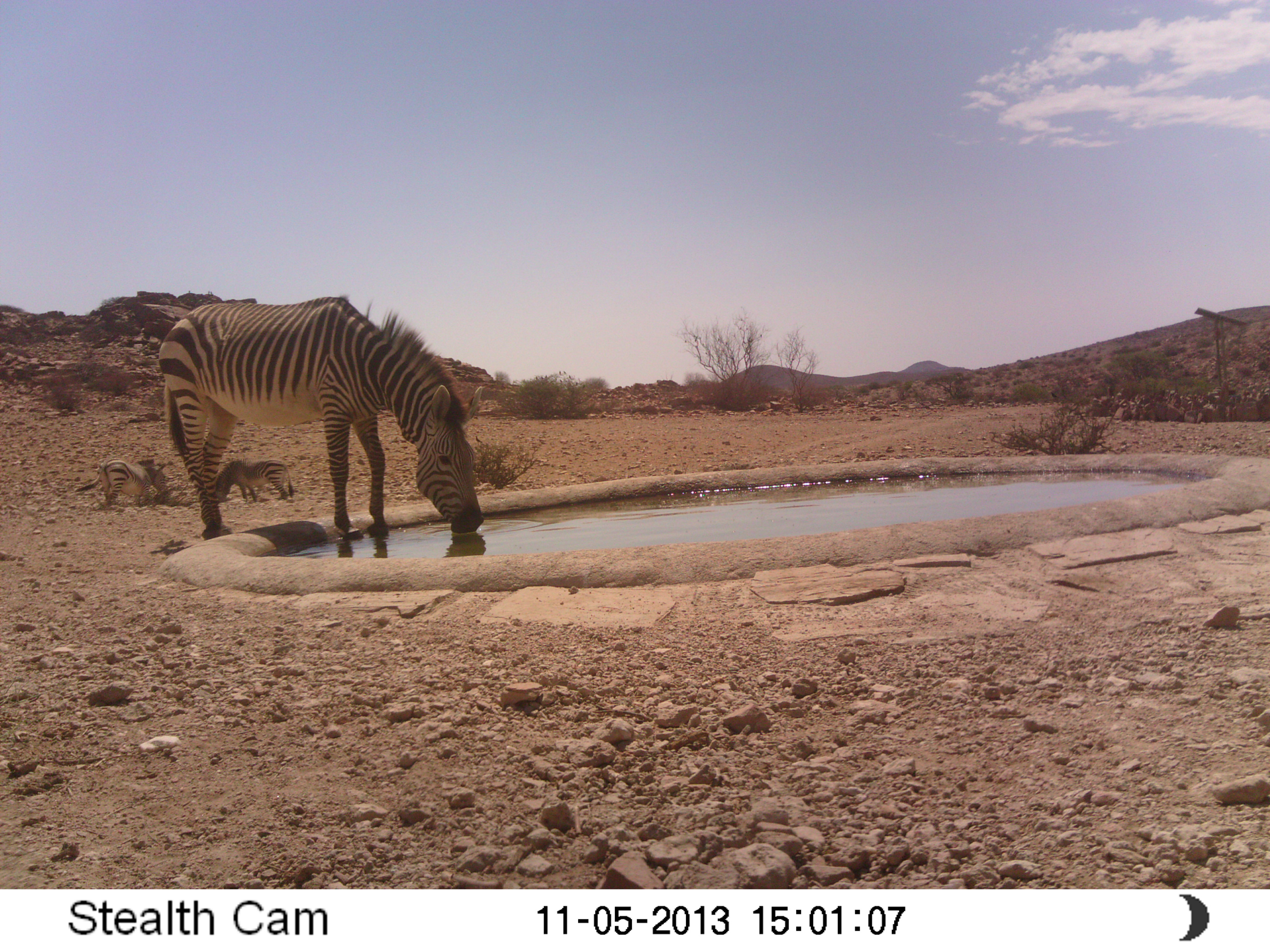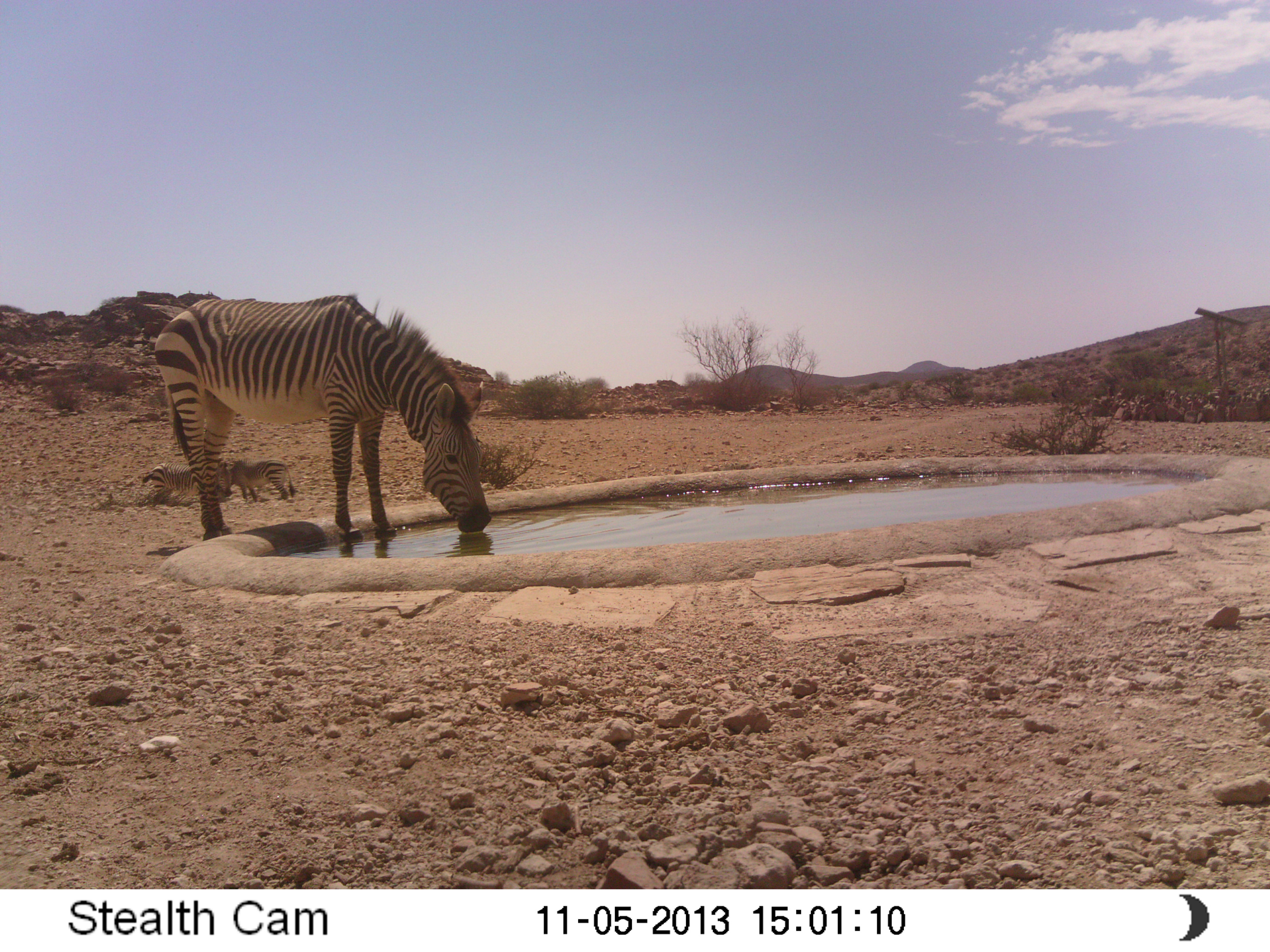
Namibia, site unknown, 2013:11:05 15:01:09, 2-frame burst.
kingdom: Animalia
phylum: Chordata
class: Mammalia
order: Perissodactyla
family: Equidae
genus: Equus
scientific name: Equus zebra hartmannae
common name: hartmann's mountain zebra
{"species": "Equus zebra hartmannae (hartmann's mountain zebra)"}